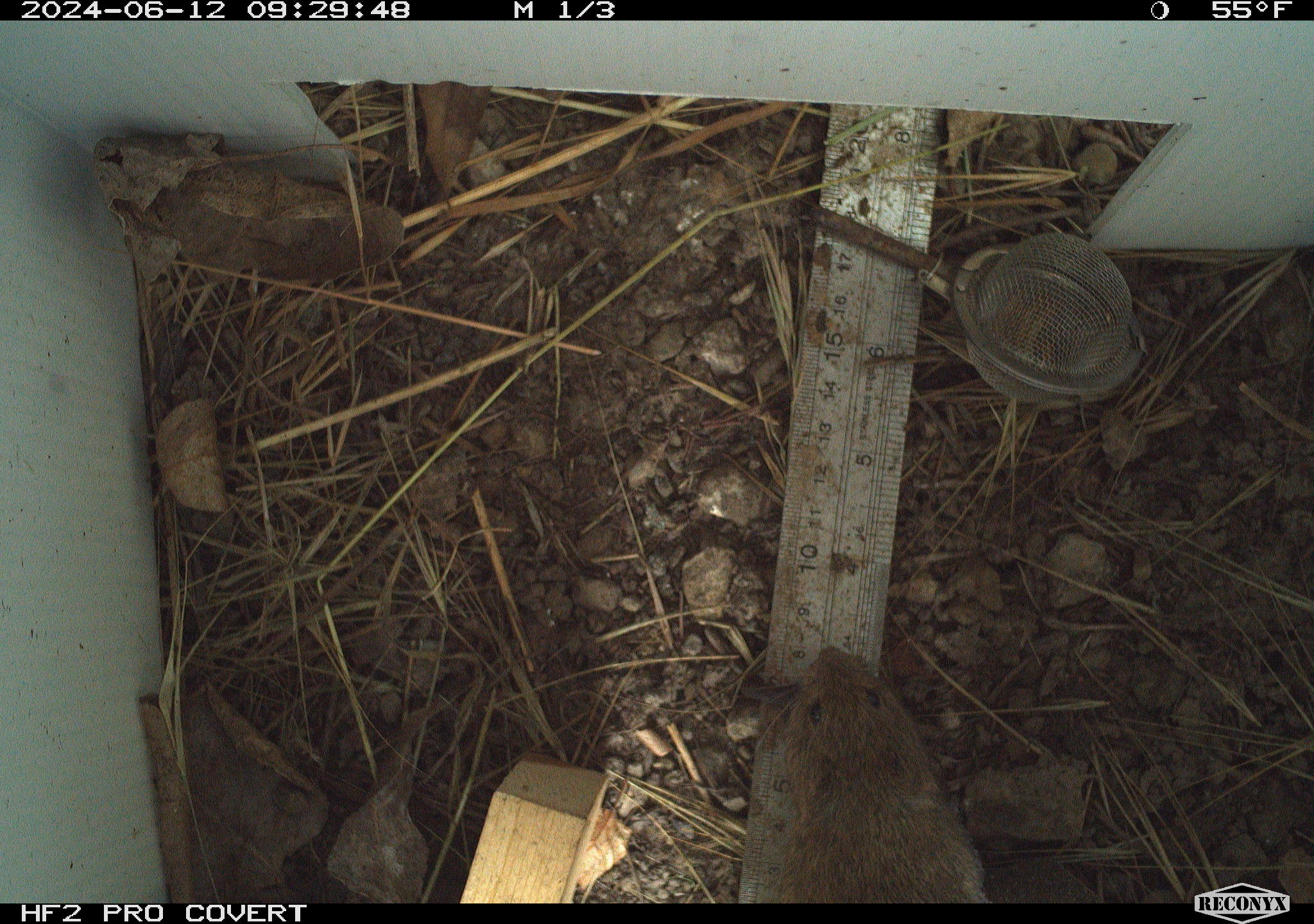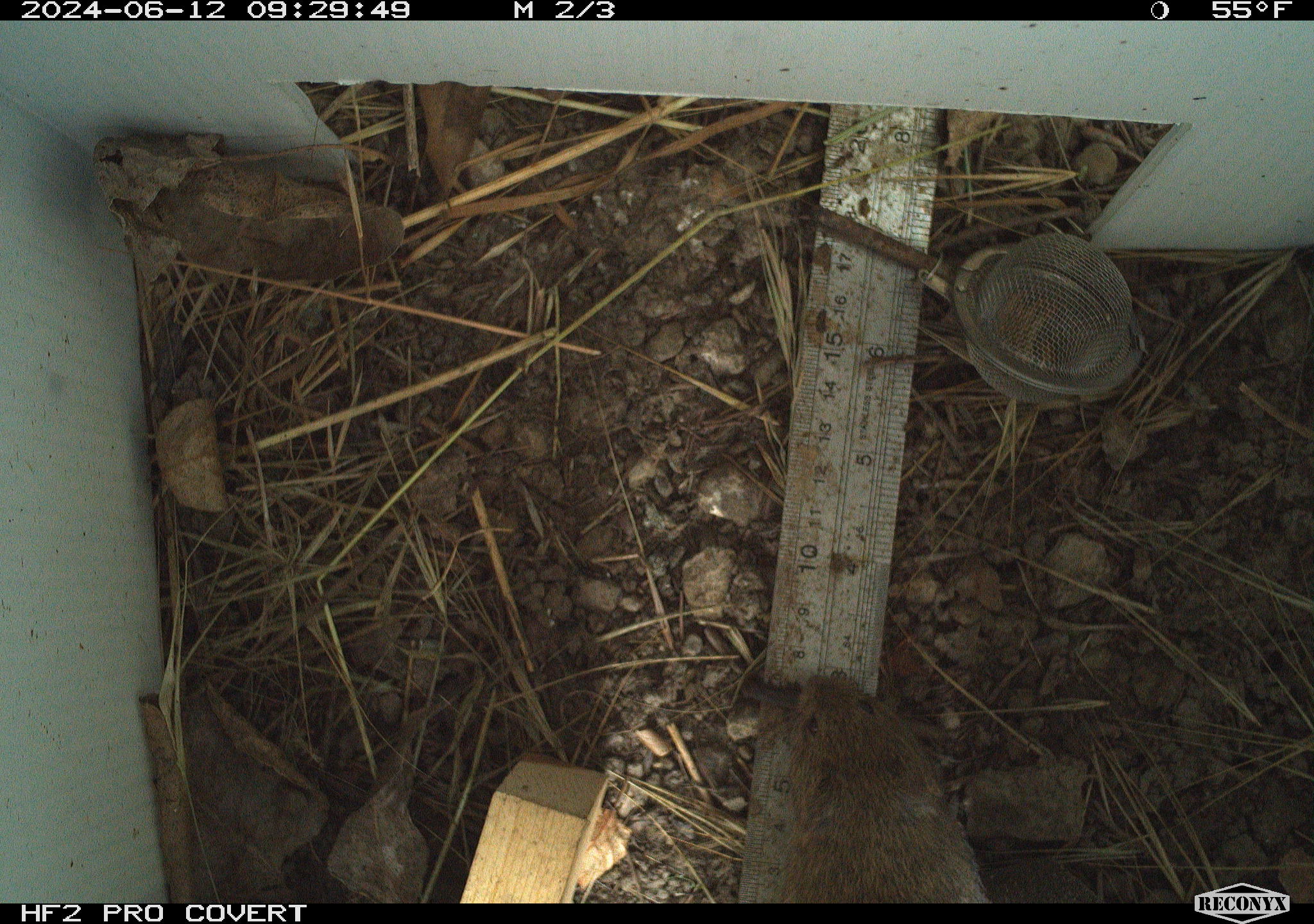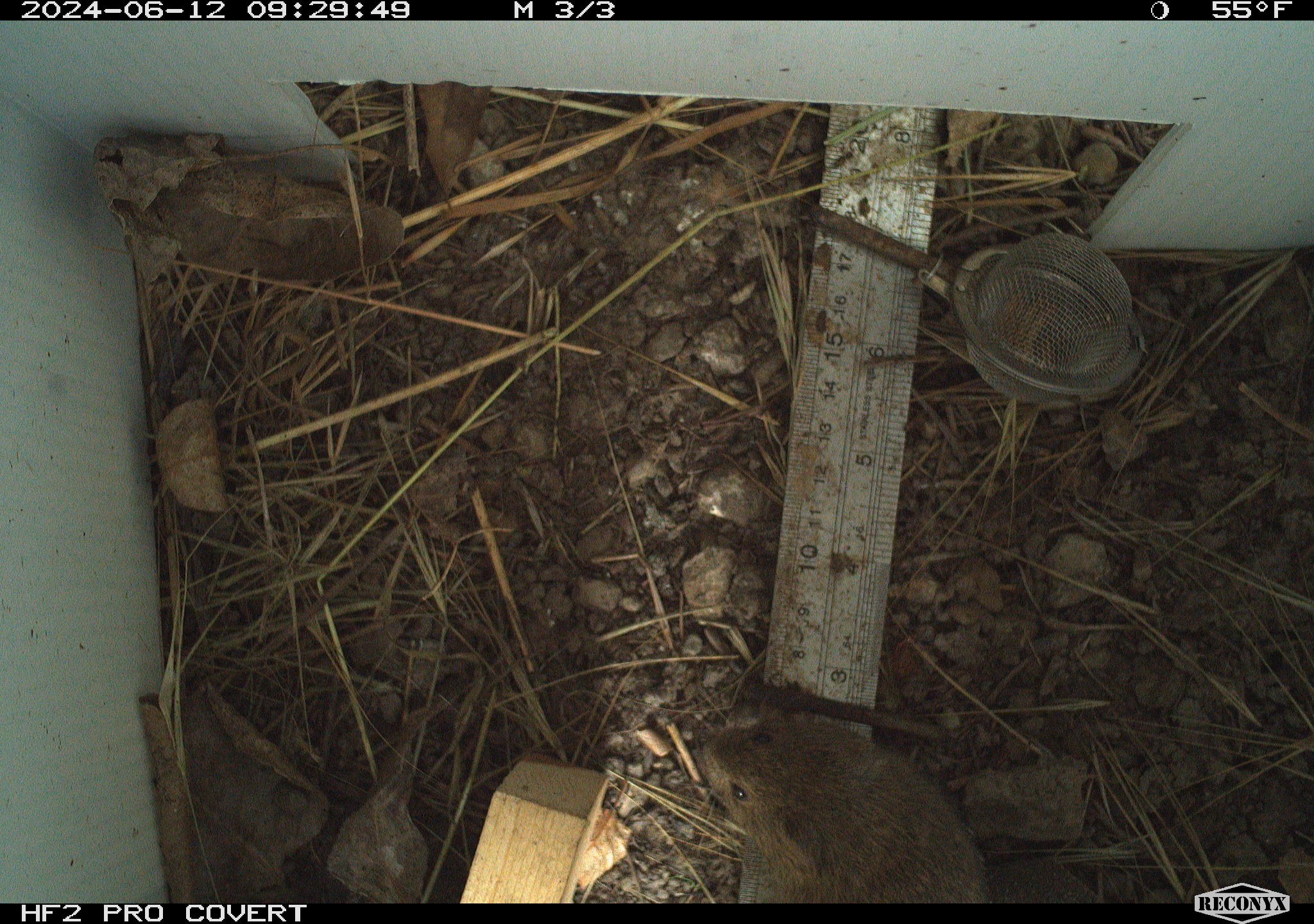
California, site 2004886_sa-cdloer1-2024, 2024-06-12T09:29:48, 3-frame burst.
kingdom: Animalia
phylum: Chordata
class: Mammalia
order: Rodentia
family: Cricetidae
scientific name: Arvicolinae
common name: voles, lemmings, and muskrats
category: arvicolinae subfamily